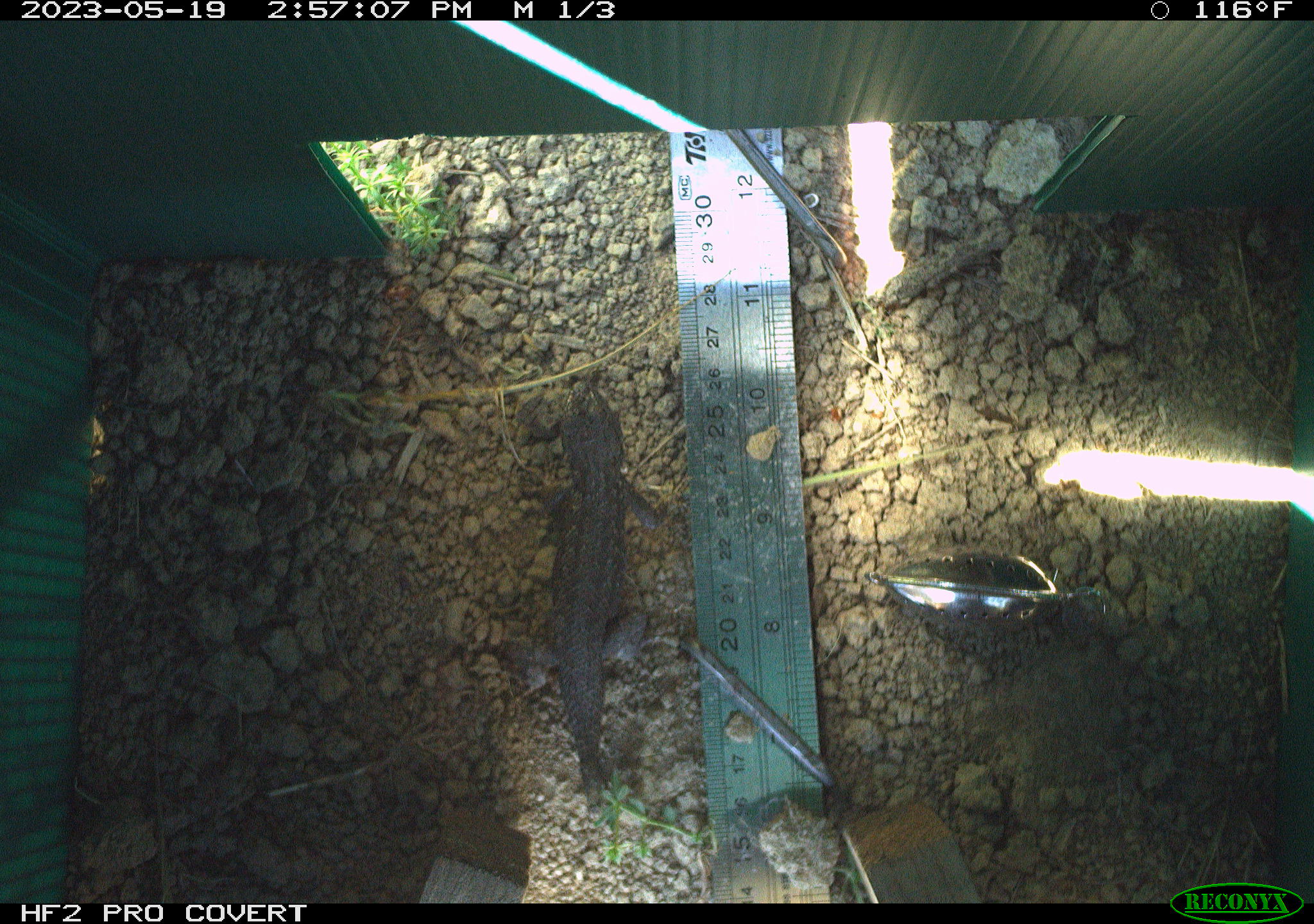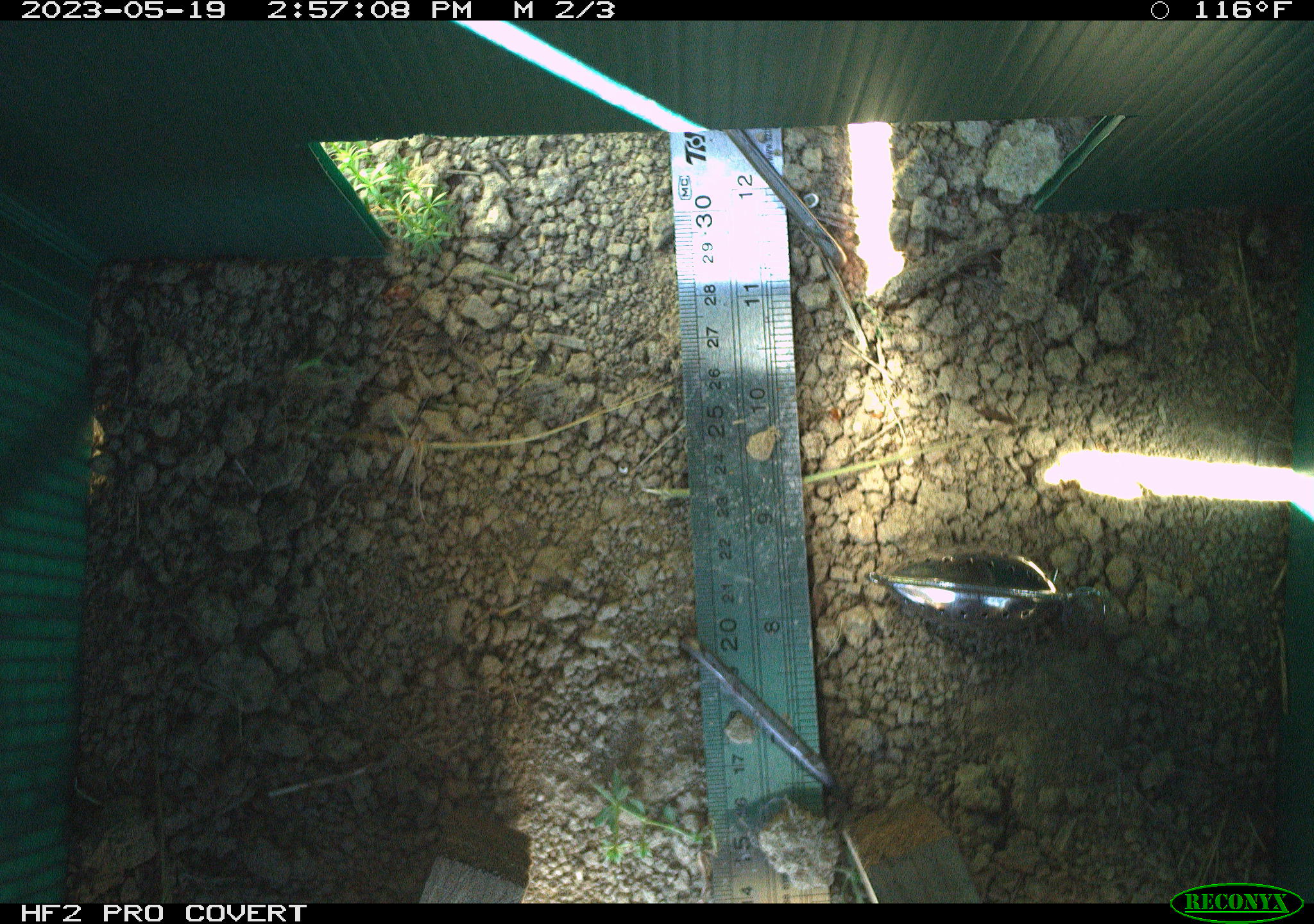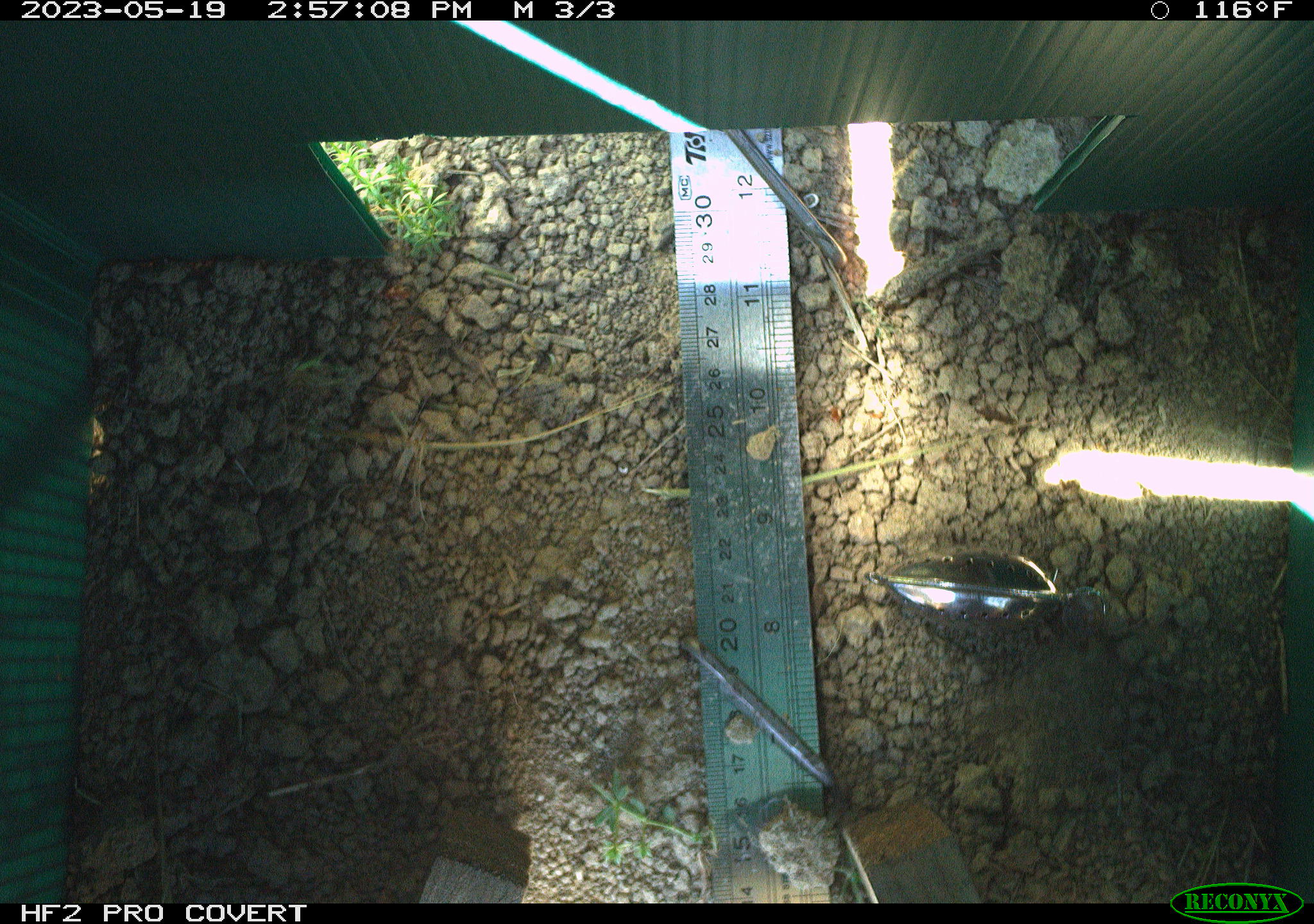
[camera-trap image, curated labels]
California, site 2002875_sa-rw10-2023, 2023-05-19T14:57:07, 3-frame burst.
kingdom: Animalia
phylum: Chordata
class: Reptilia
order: Squamata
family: Phrynosomatidae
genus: Sceloporus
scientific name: Sceloporus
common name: spiny lizards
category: sceloporus species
Sceloporus species (spiny lizards) (Sceloporus).